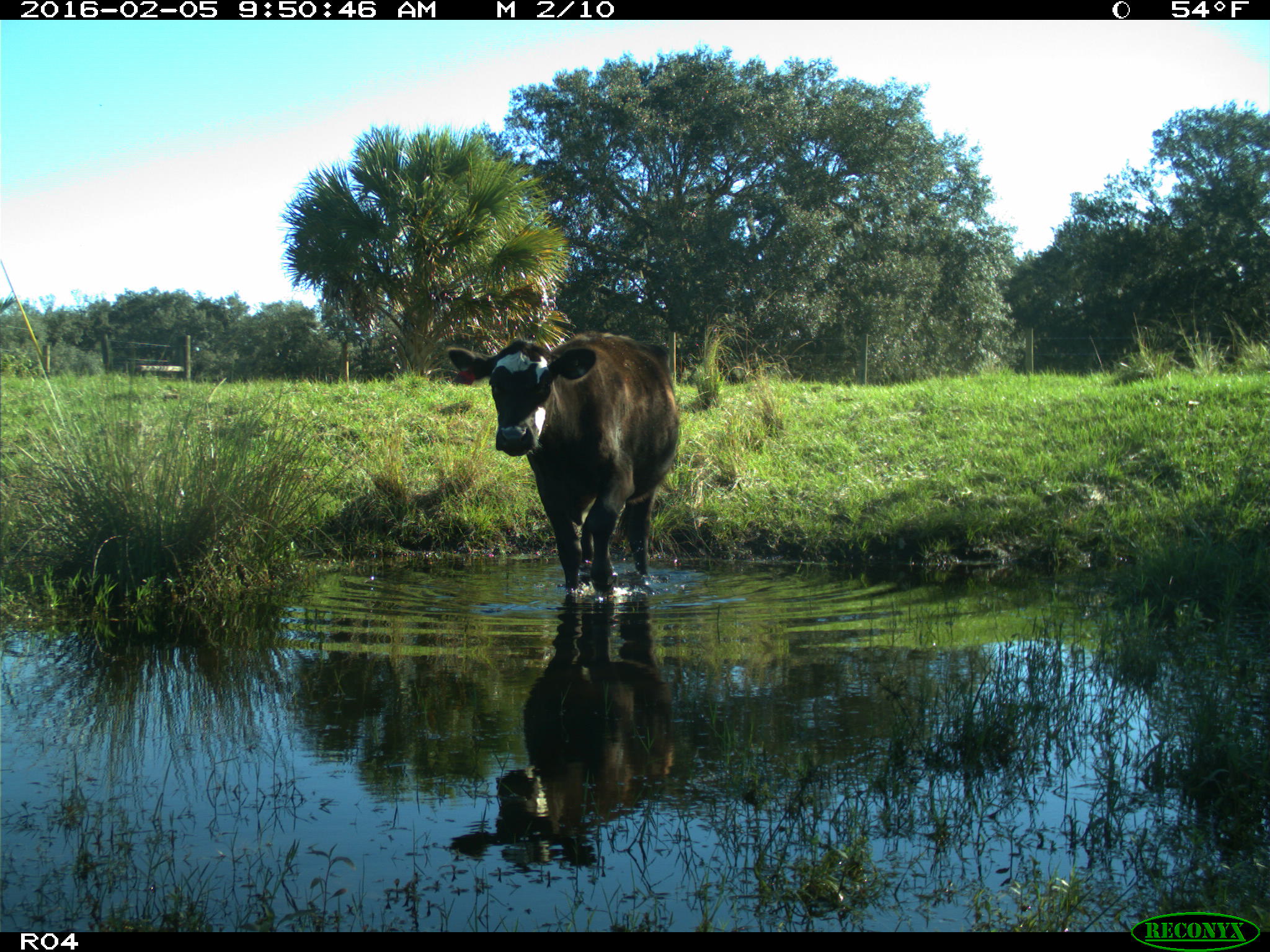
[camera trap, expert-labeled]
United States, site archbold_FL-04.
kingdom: Animalia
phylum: Chordata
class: Mammalia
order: Artiodactyla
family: Bovidae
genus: Bos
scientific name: Bos taurus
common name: domestic cow